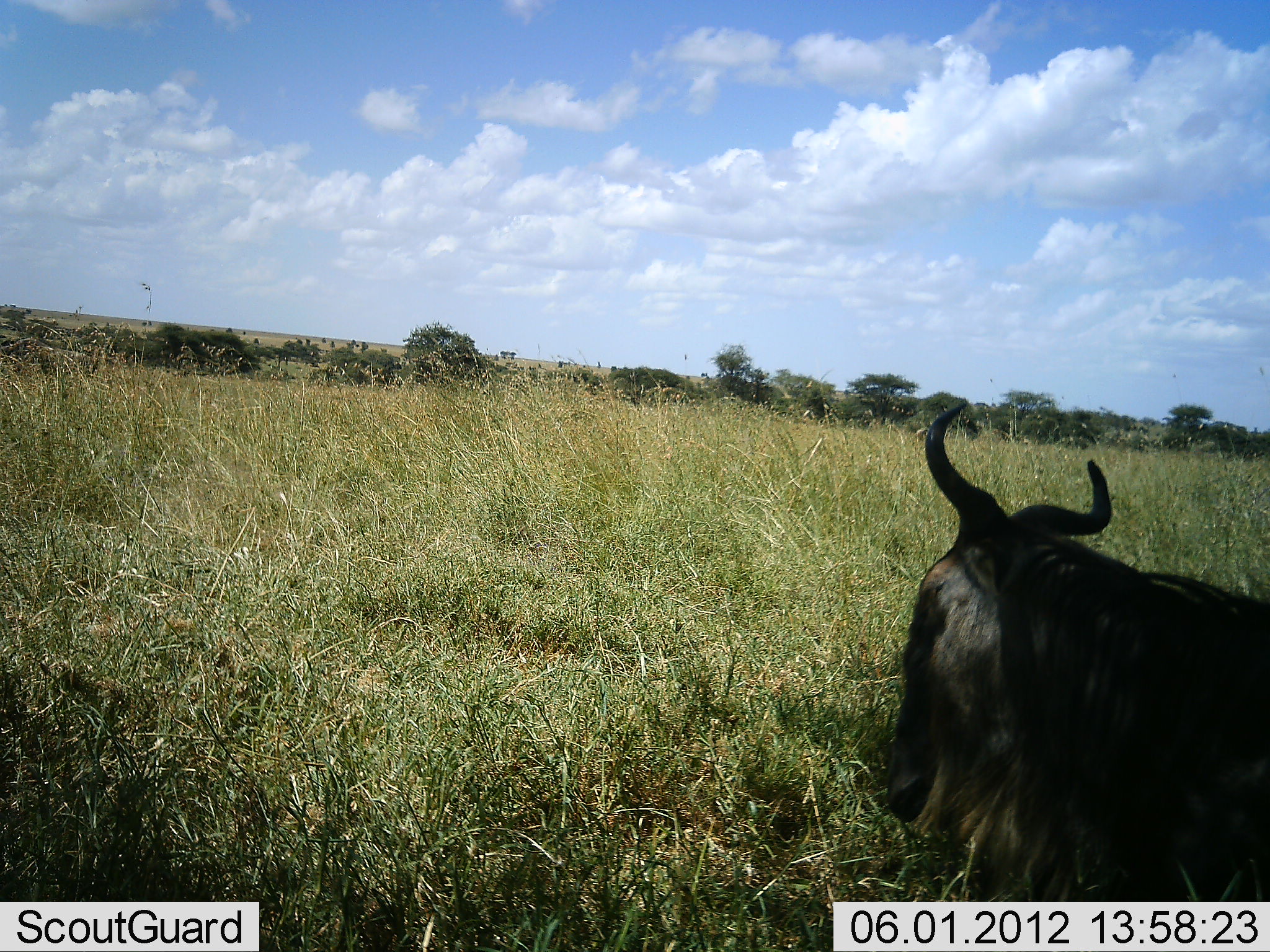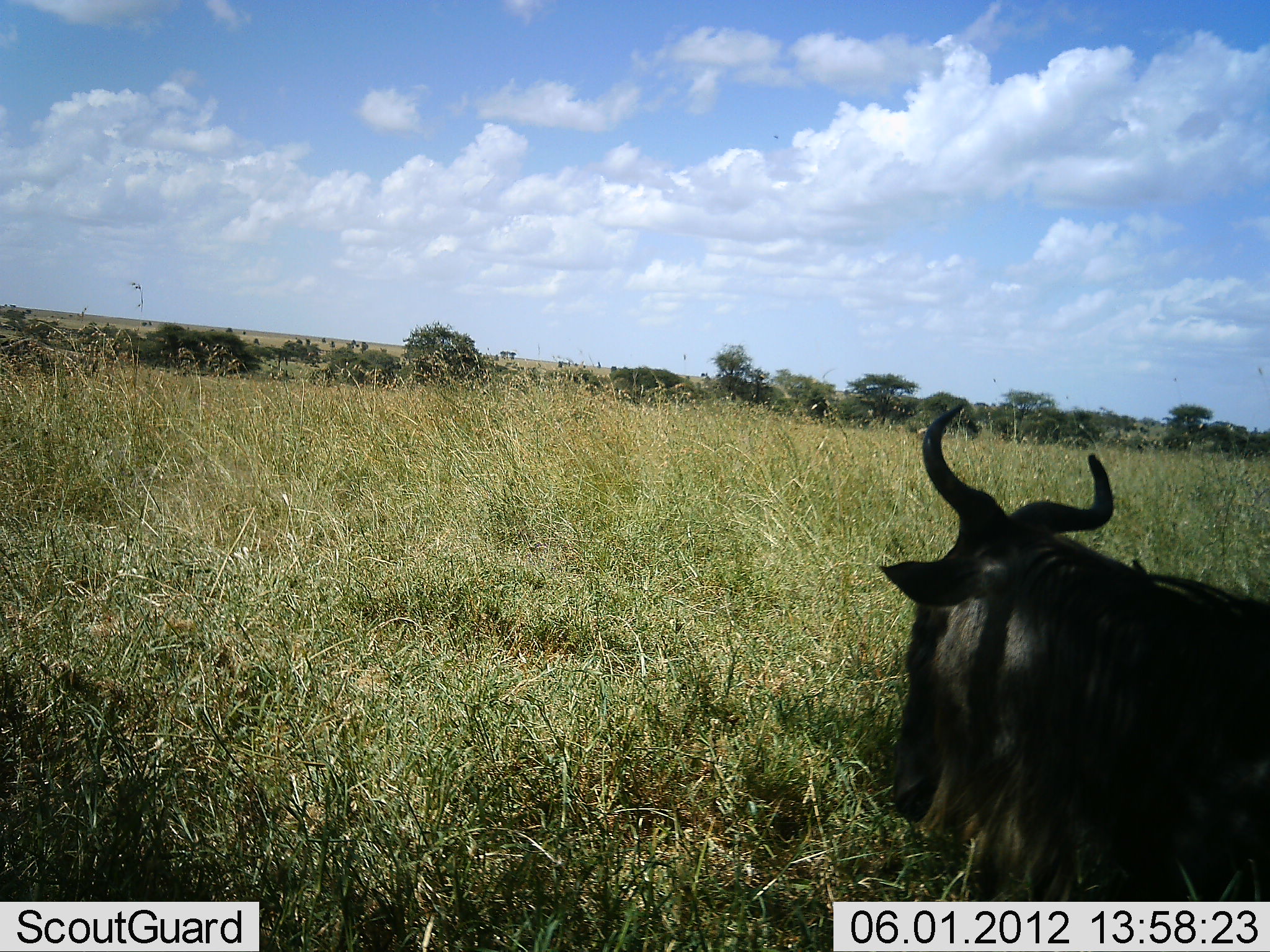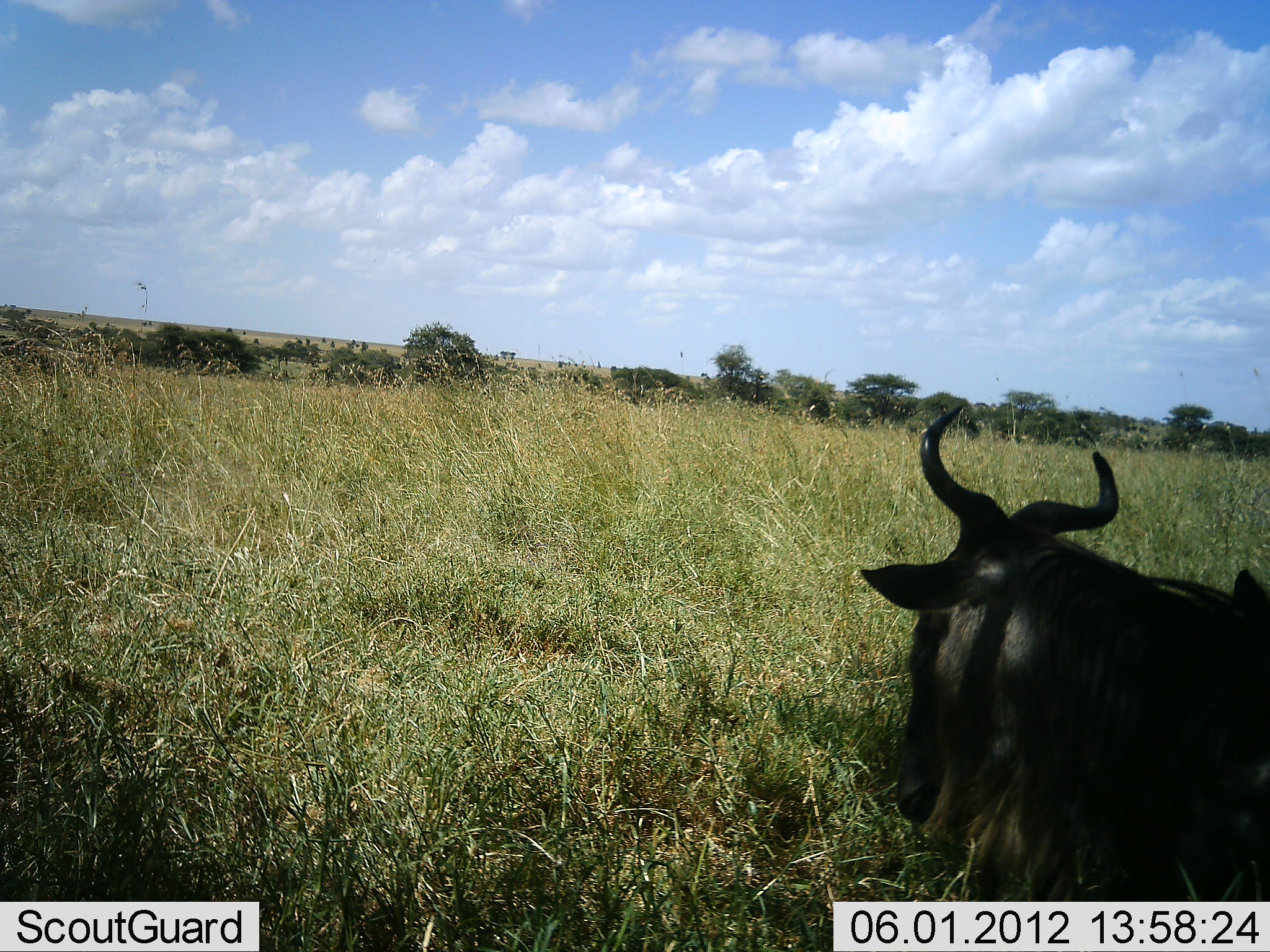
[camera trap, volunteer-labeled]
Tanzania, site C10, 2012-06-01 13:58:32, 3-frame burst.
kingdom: Animalia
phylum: Chordata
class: Mammalia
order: Artiodactyla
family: Bovidae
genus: Connochaetes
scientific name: Connochaetes taurinus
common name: blue wildebeest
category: wildebeest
Wildebeest (blue wildebeest) (Connochaetes taurinus), count 1. Behavior (volunteer vote fractions): standing 10%, resting 90%, moving 0%, interacting 0%. Young present (vote fraction): 0%. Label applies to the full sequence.